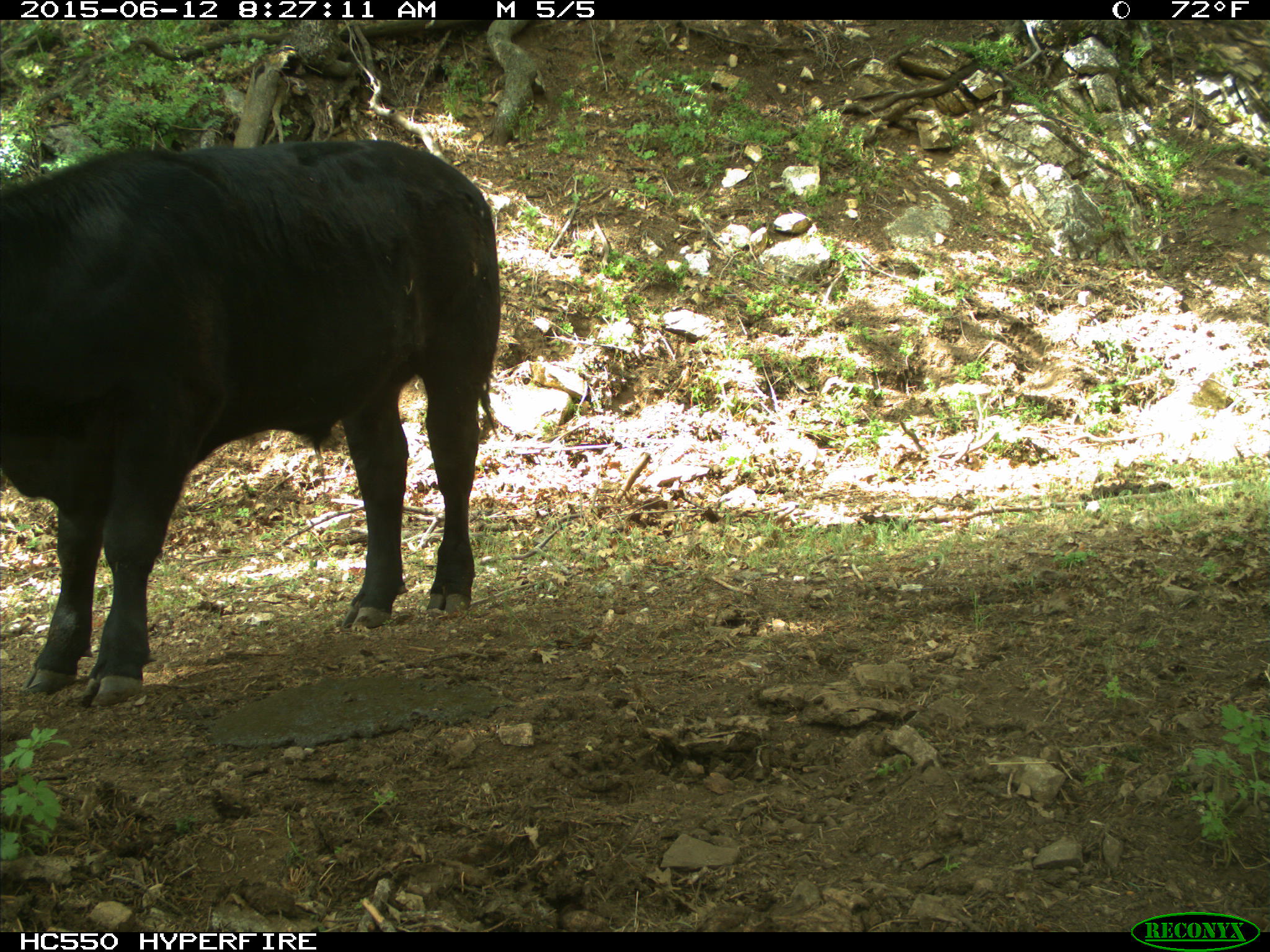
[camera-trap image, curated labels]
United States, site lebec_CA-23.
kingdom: Animalia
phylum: Chordata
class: Mammalia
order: Artiodactyla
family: Bovidae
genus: Bos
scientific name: Bos taurus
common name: domestic cow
Bos taurus (domestic cow).